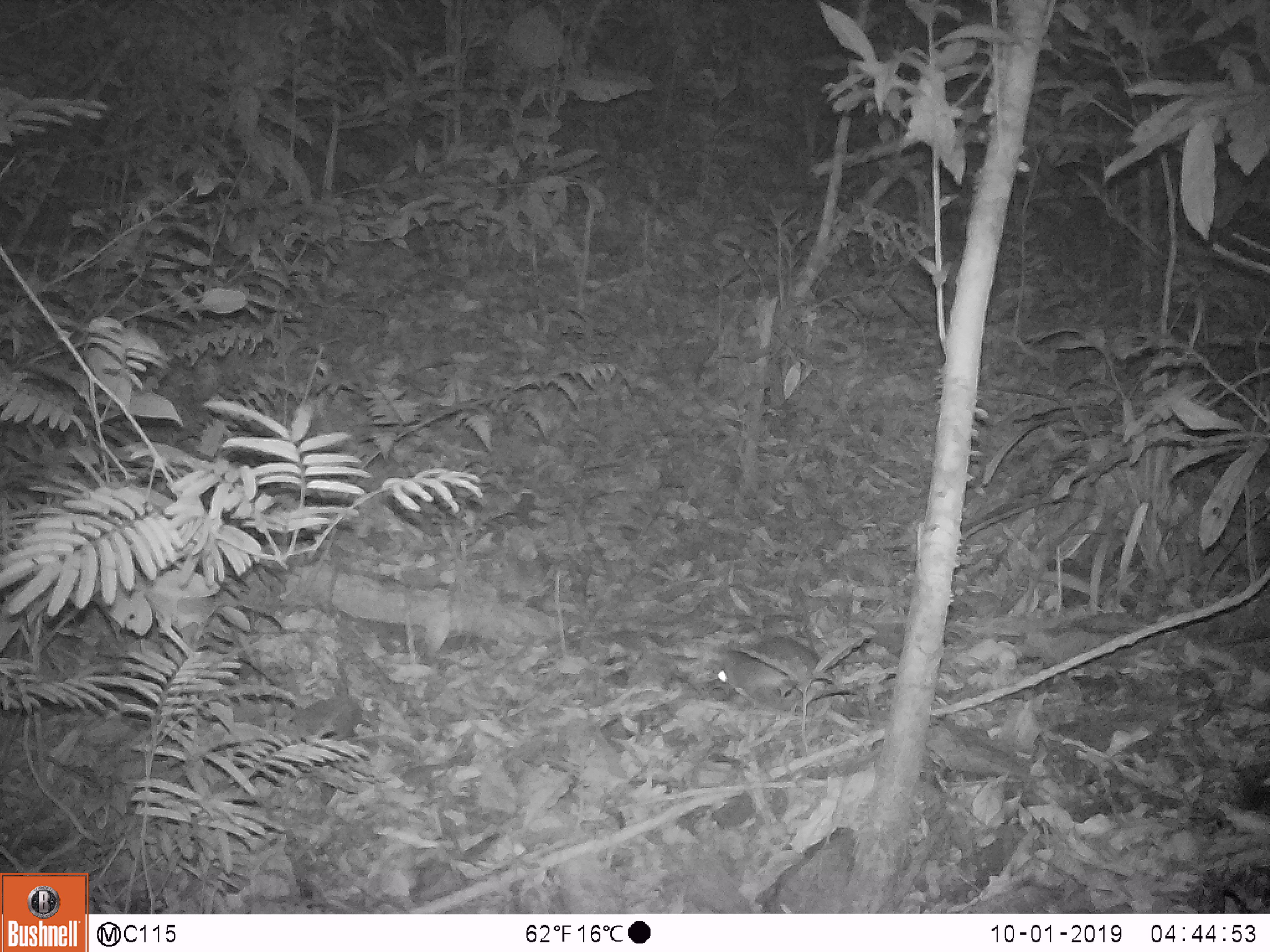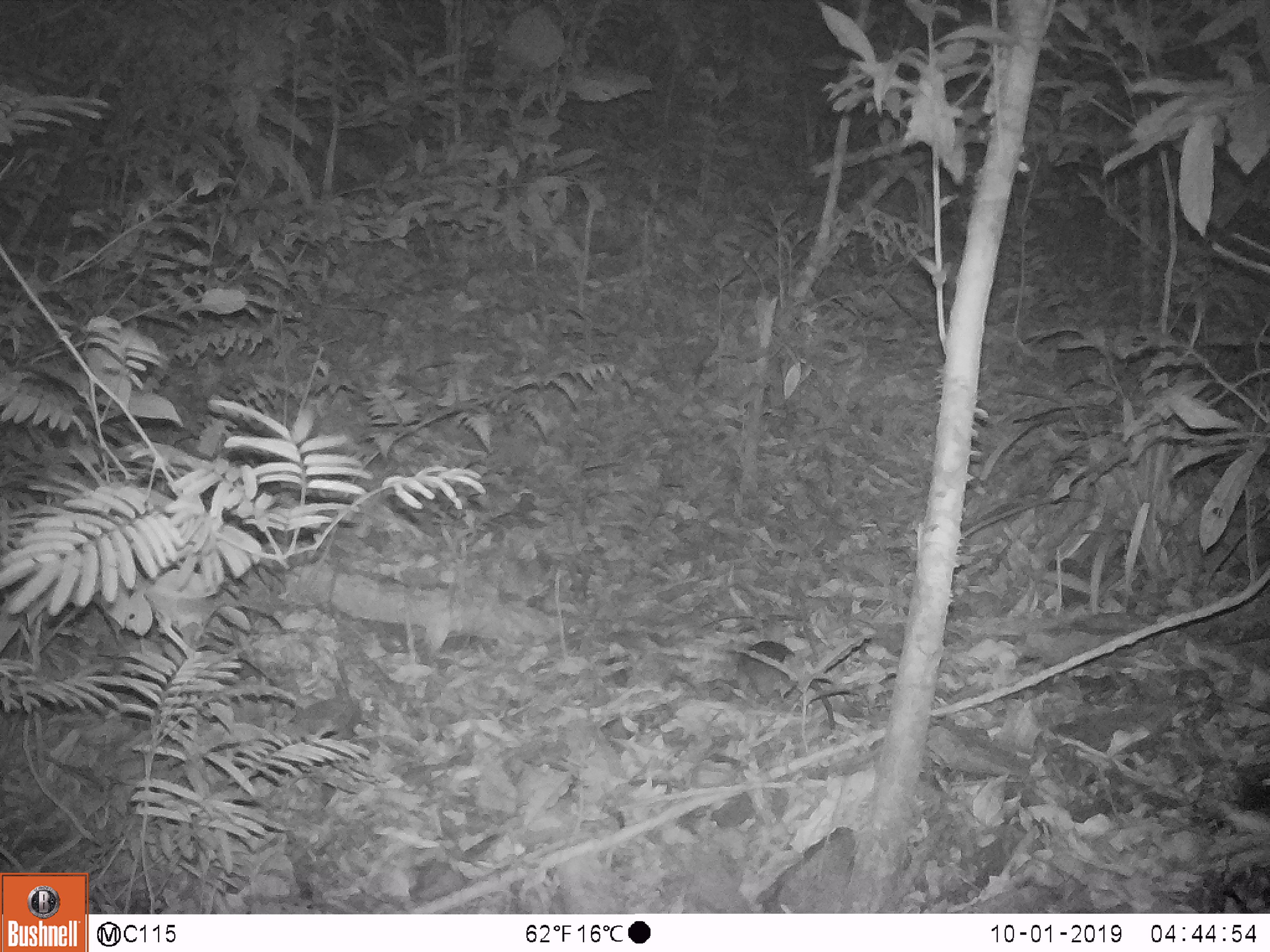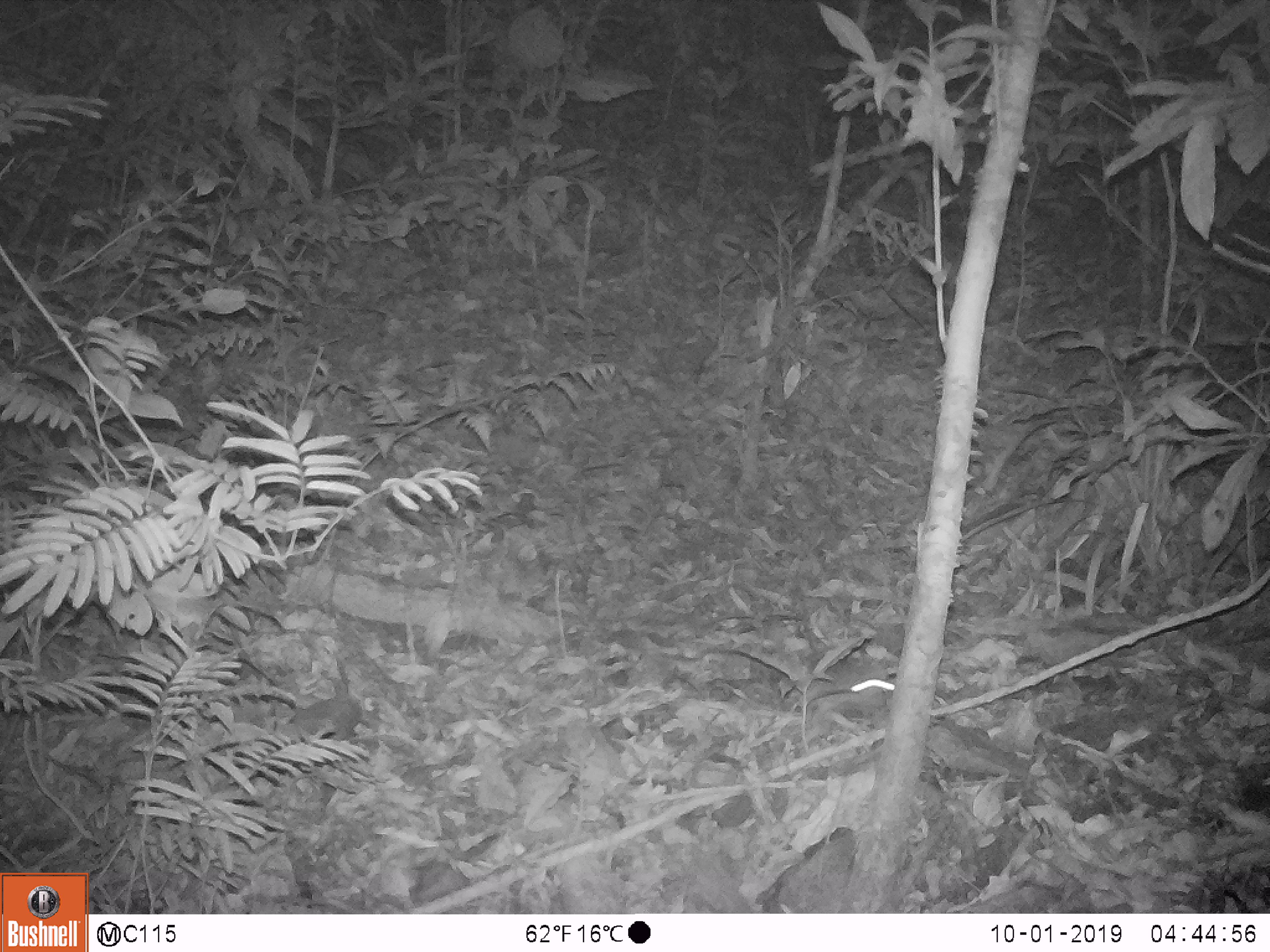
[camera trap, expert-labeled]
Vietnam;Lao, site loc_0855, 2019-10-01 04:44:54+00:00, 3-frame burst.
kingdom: Animalia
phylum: Chordata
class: Mammalia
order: Rodentia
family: Muridae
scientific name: Muridae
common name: old-world mice and rats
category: unidentified murid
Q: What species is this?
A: Unidentified murid (old-world mice and rats) (Muridae).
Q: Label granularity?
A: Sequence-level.